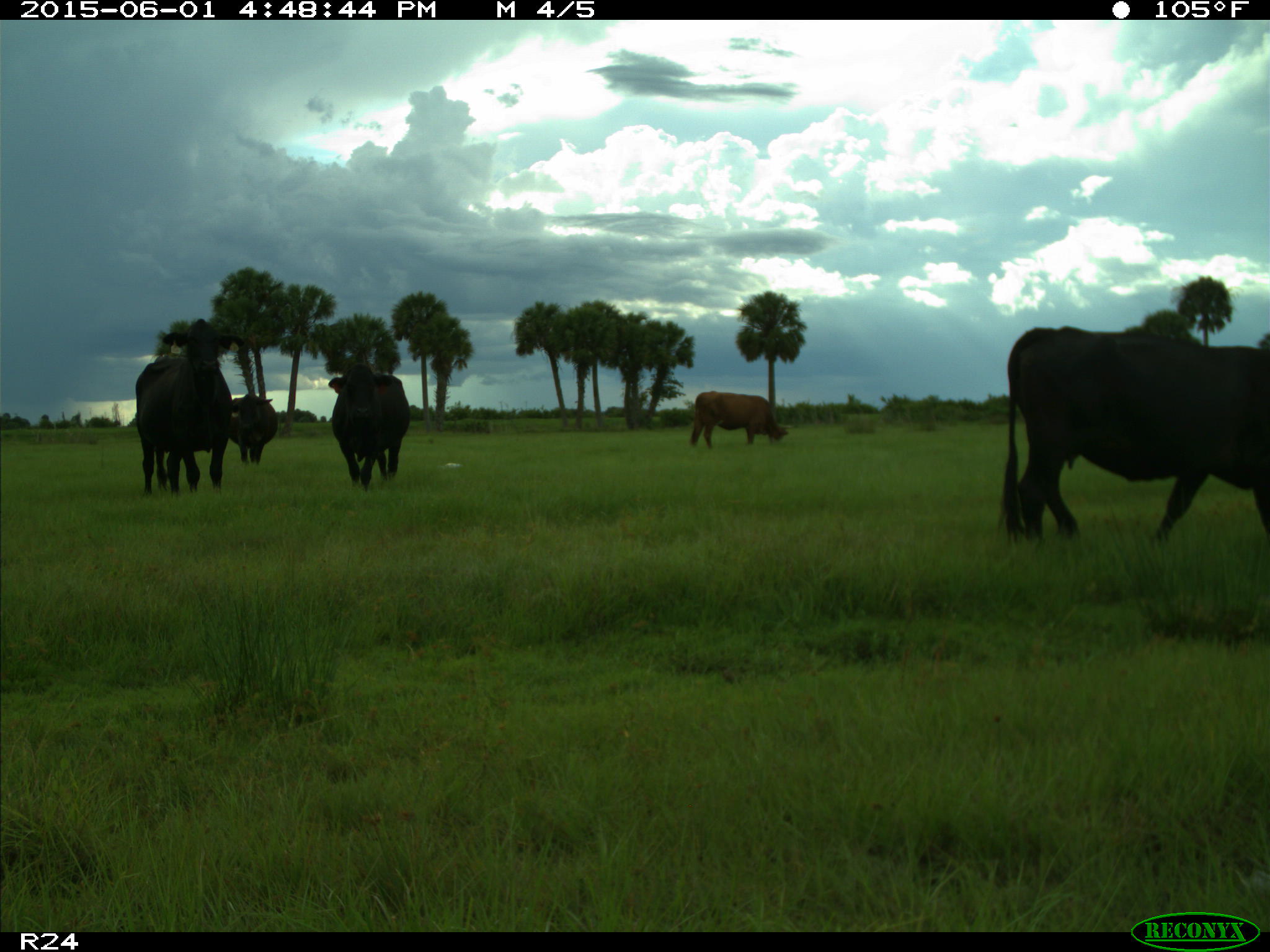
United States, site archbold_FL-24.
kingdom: Animalia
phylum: Chordata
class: Mammalia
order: Artiodactyla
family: Bovidae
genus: Bos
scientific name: Bos taurus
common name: domestic cow